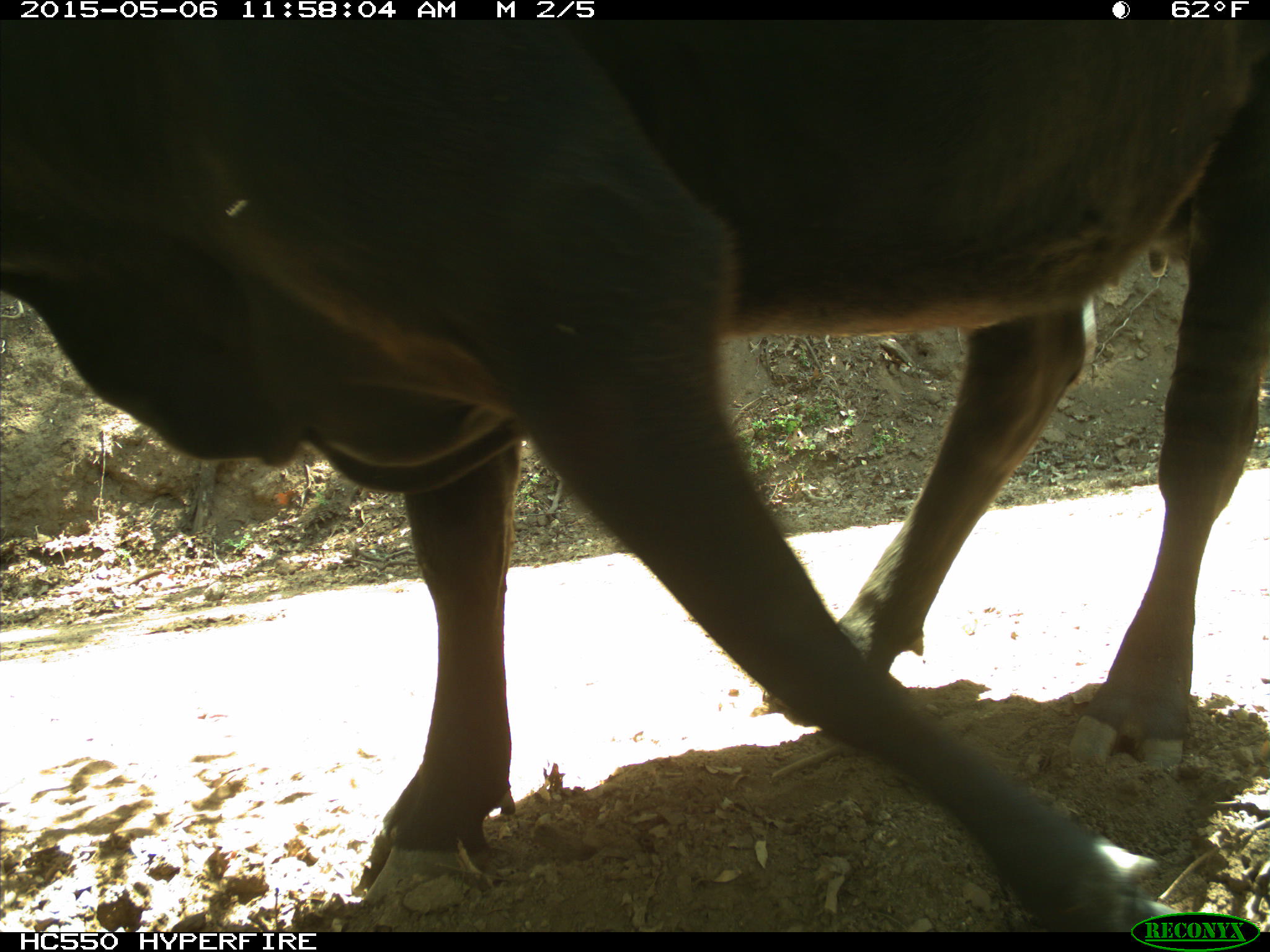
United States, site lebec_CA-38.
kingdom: Animalia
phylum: Chordata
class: Mammalia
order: Artiodactyla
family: Bovidae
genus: Bos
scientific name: Bos taurus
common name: domestic cow